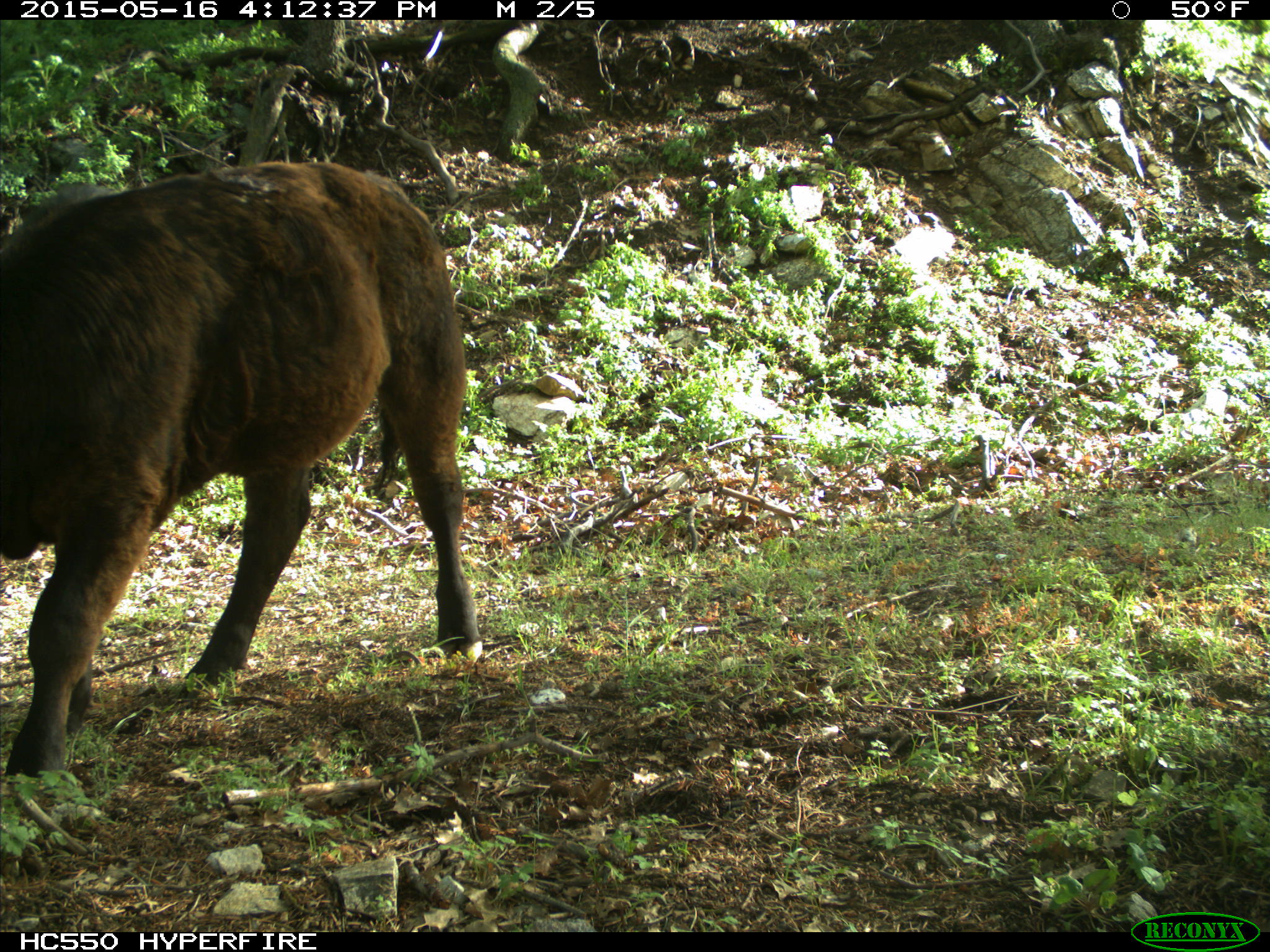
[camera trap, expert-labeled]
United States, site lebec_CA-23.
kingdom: Animalia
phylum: Chordata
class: Mammalia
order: Artiodactyla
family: Bovidae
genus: Bos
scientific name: Bos taurus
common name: domestic cow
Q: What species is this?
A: Bos taurus (domestic cow).